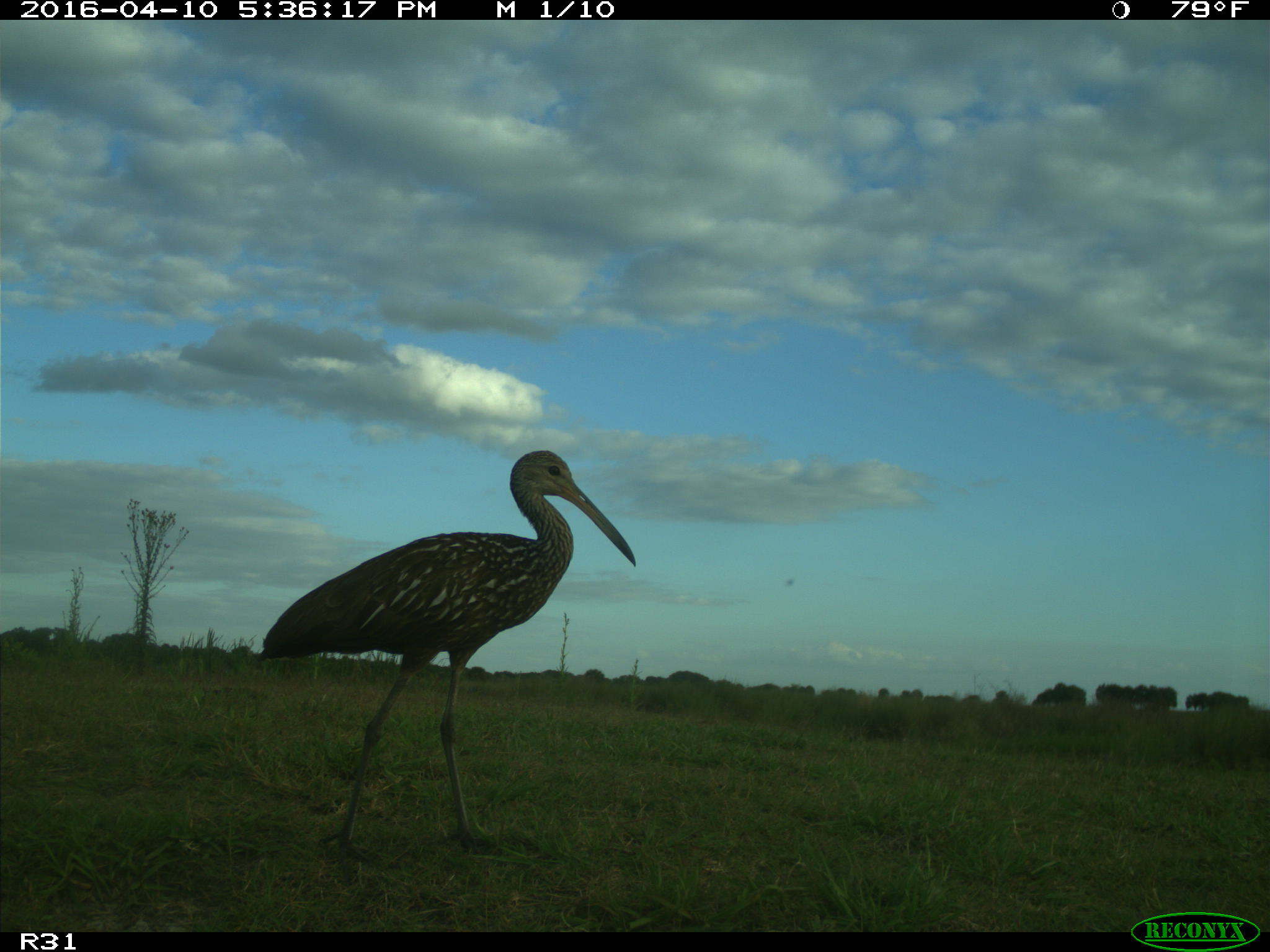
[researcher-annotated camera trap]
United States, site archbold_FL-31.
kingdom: Animalia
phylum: Chordata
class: Aves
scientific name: Aves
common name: birds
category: unidentified bird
Unidentified bird (birds) (Aves).